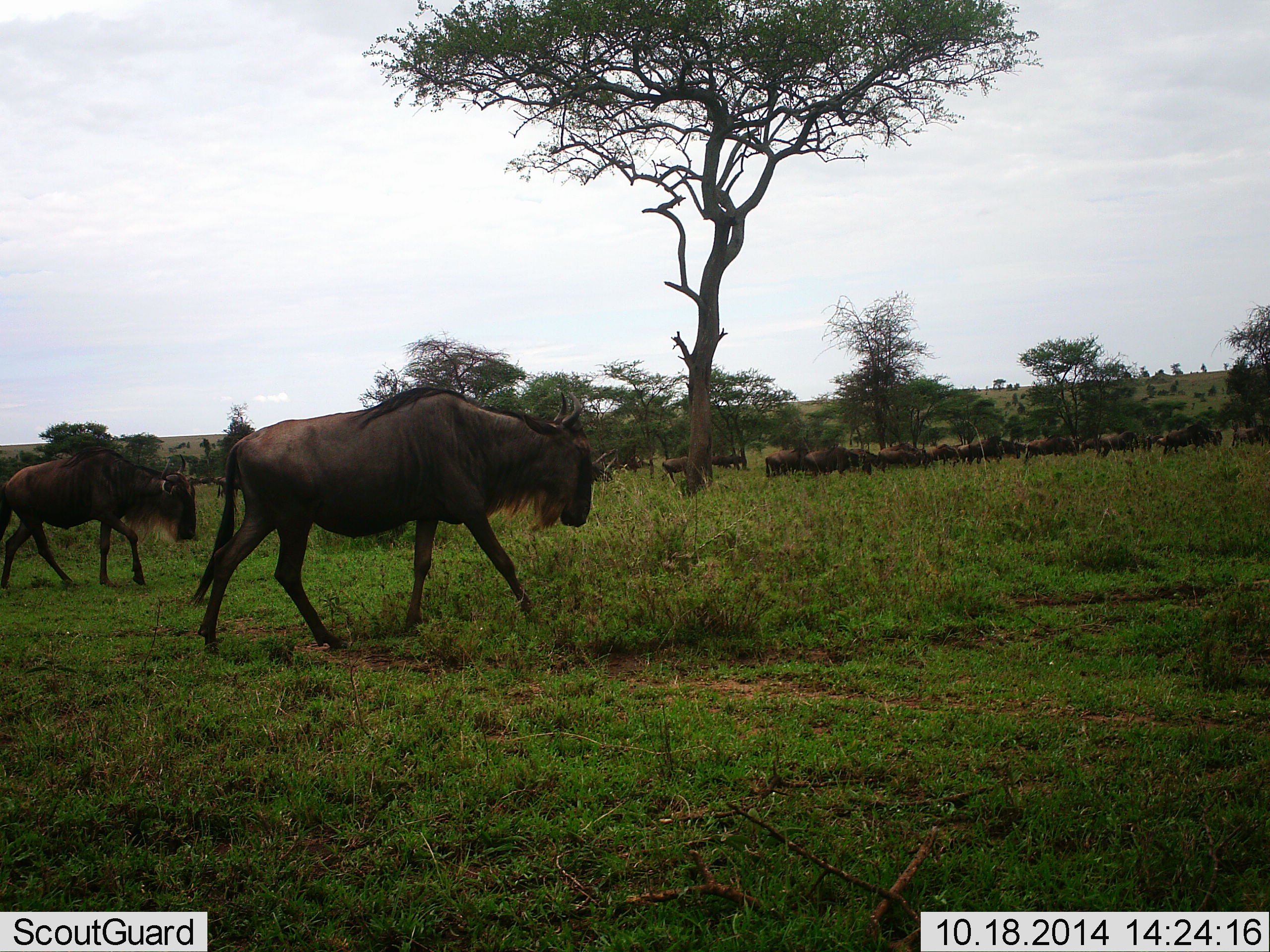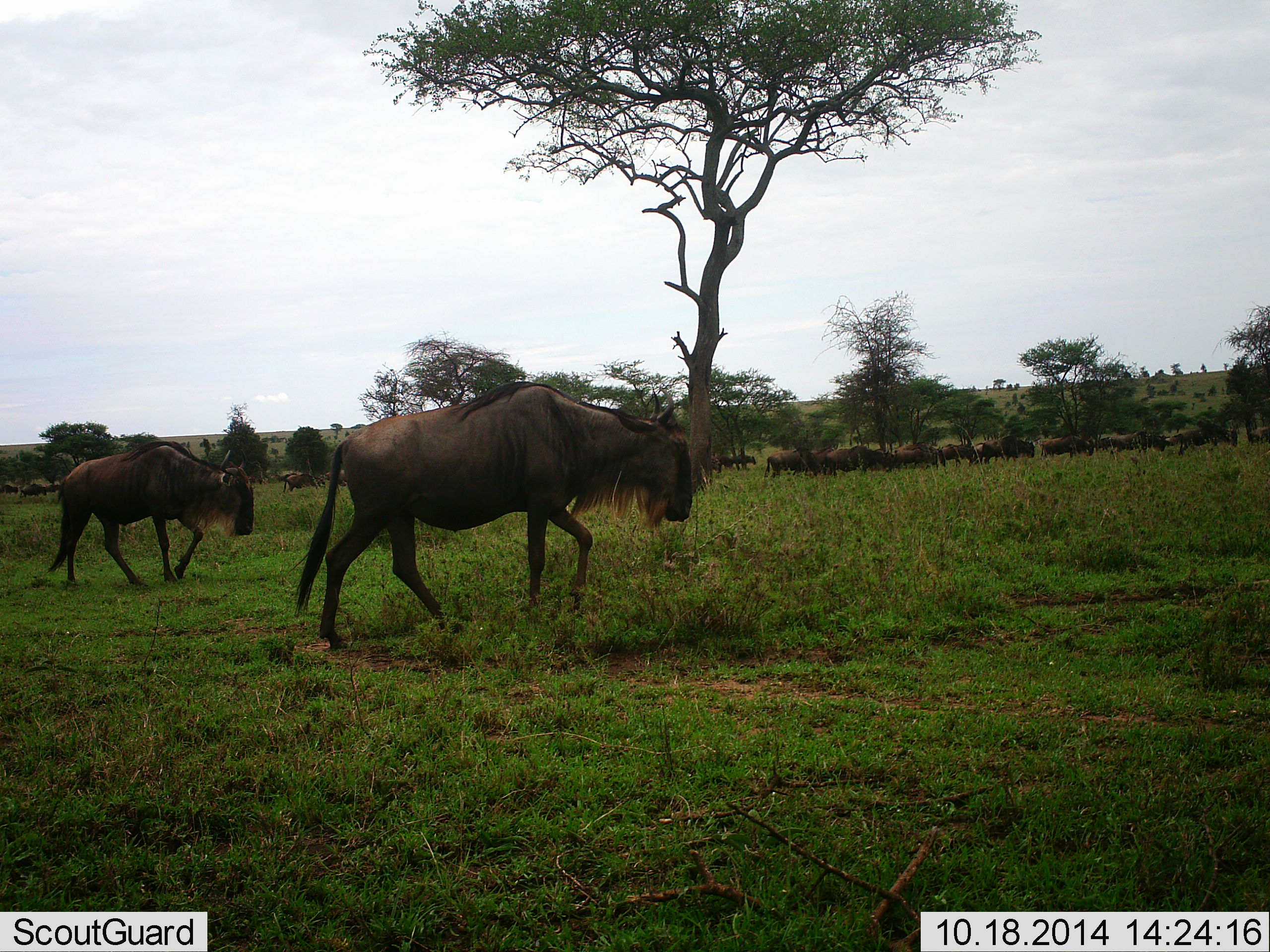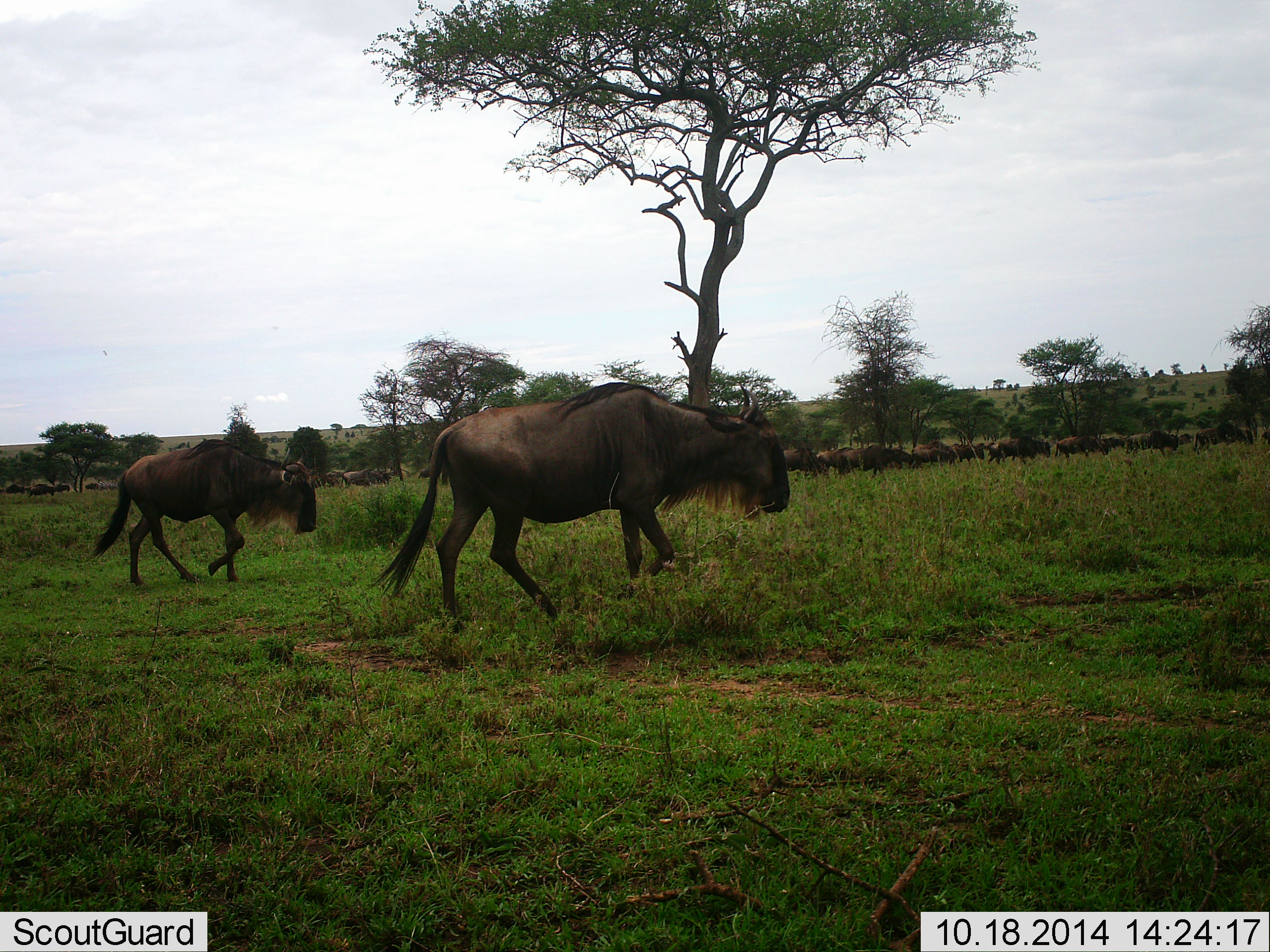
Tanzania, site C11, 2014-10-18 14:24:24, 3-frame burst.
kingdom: Animalia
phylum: Chordata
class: Mammalia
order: Artiodactyla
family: Bovidae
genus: Connochaetes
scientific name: Connochaetes taurinus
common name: blue wildebeest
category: wildebeest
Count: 11-50.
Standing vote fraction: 0%.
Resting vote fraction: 0%.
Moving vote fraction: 100%.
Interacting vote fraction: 0%.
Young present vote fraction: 0%.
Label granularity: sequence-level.